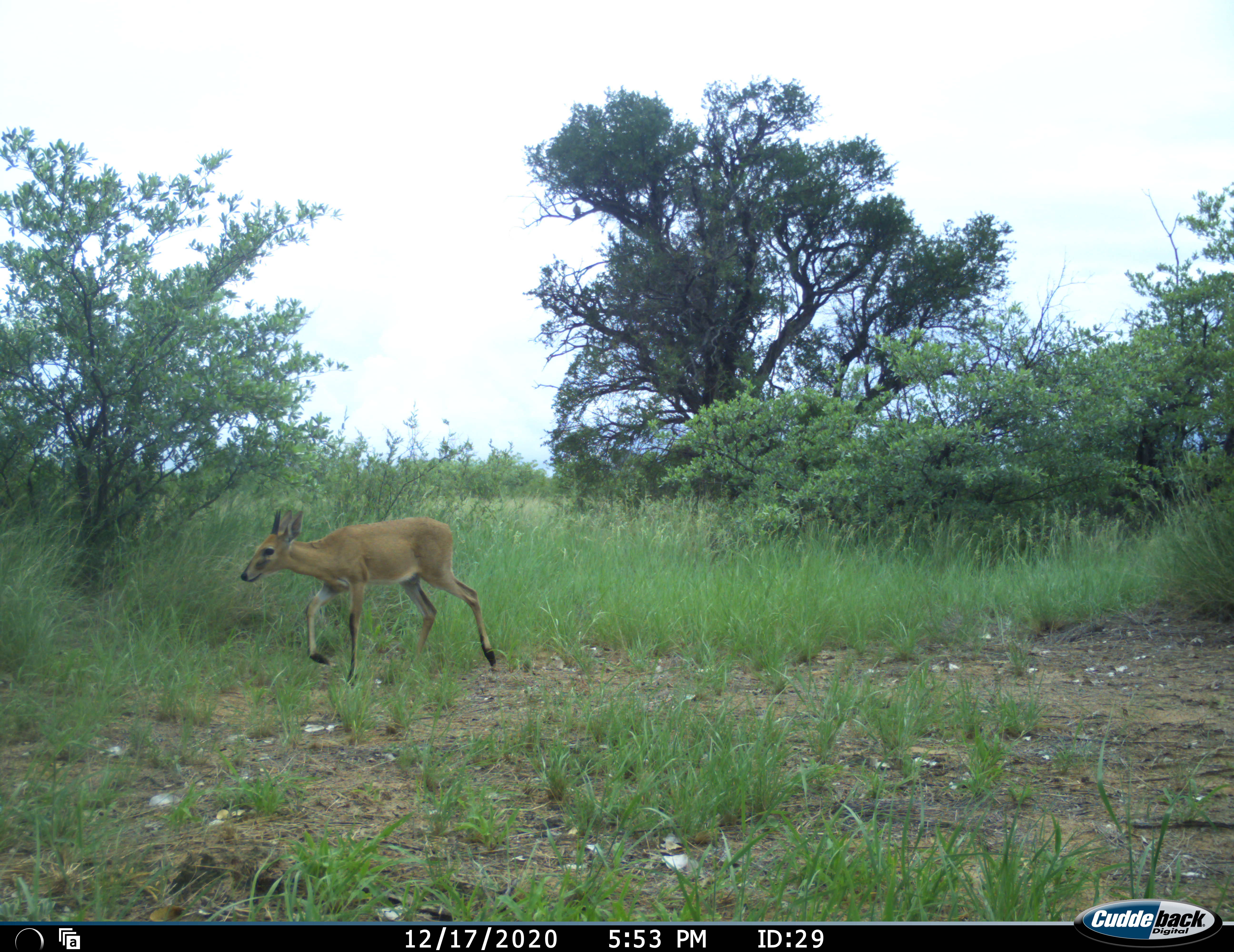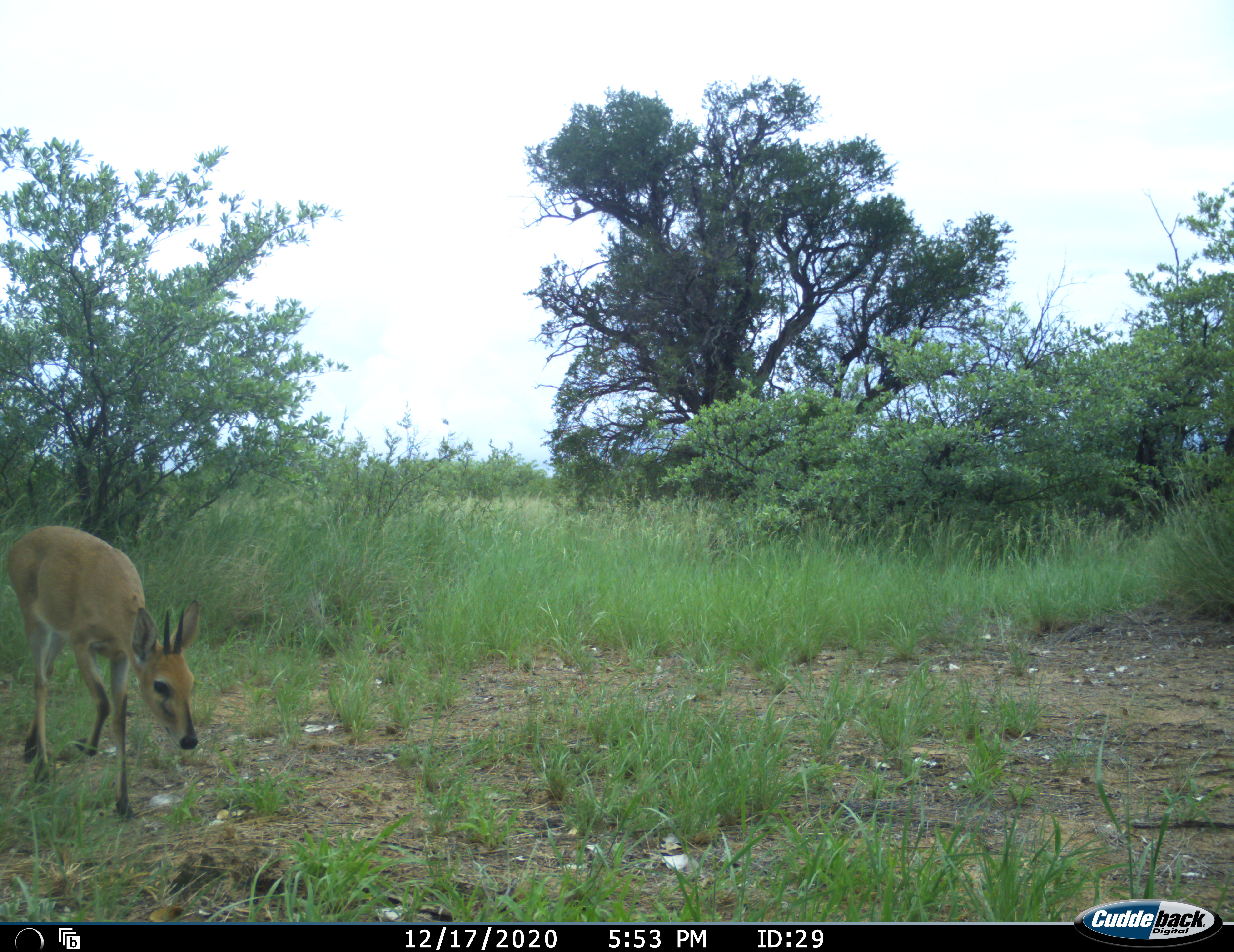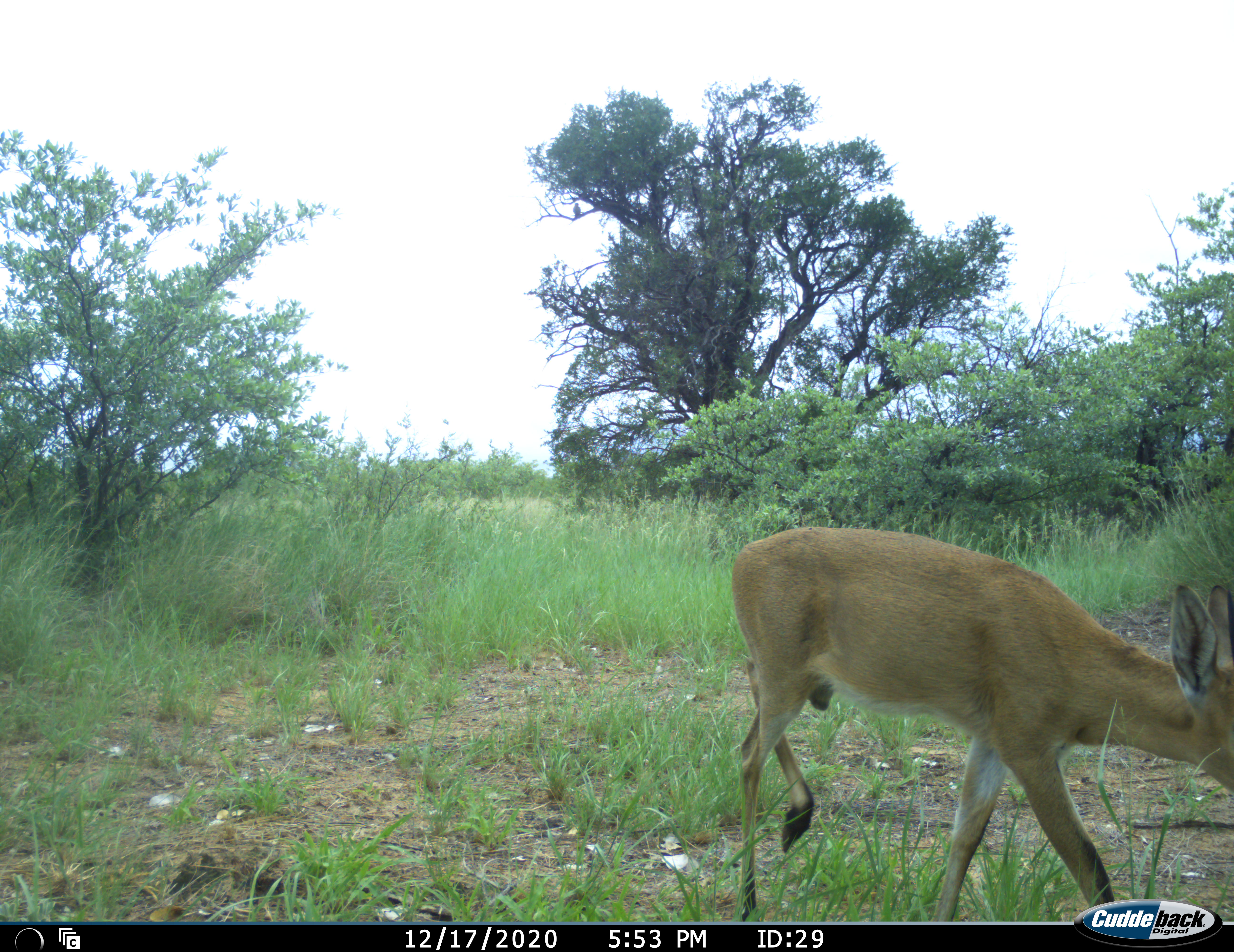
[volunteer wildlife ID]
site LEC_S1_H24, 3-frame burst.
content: unidentified animal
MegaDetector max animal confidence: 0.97